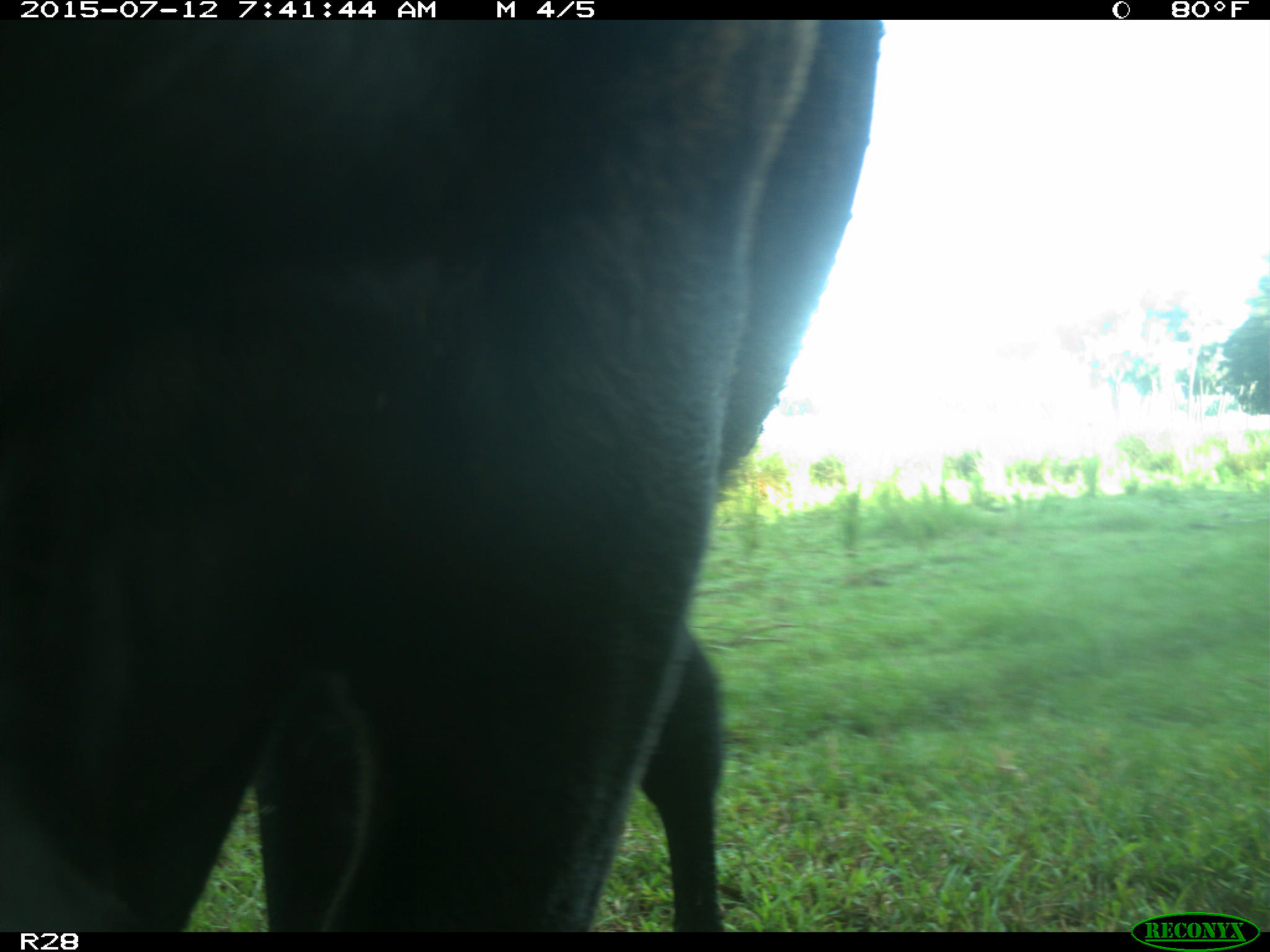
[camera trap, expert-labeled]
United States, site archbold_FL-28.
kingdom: Animalia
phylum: Chordata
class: Mammalia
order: Artiodactyla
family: Bovidae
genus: Bos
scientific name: Bos taurus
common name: domestic cow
Bos taurus (domestic cow).